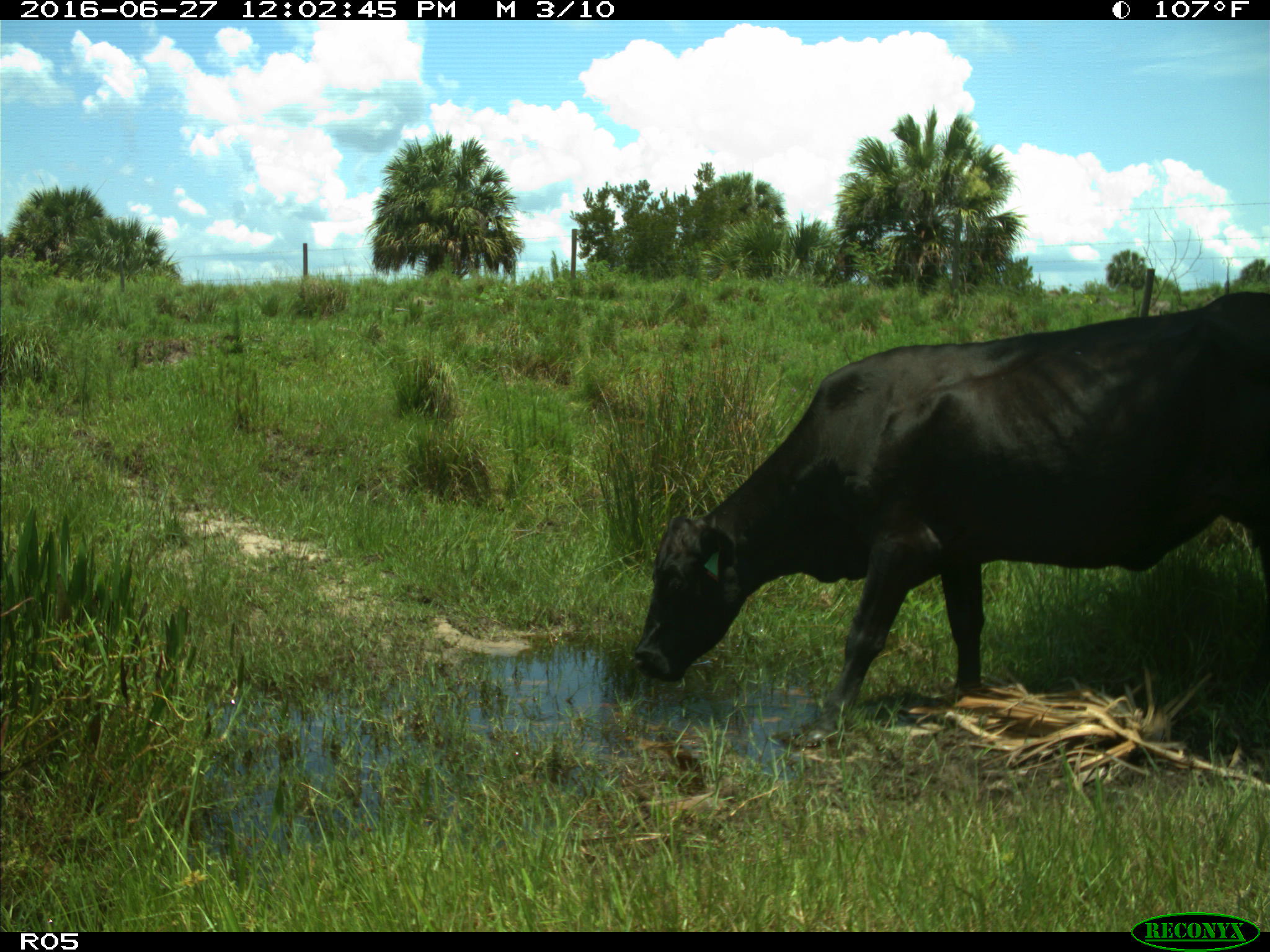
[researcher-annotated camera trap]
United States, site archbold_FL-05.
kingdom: Animalia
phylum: Chordata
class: Mammalia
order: Artiodactyla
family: Bovidae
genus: Bos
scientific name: Bos taurus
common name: domestic cow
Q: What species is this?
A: Bos taurus (domestic cow).